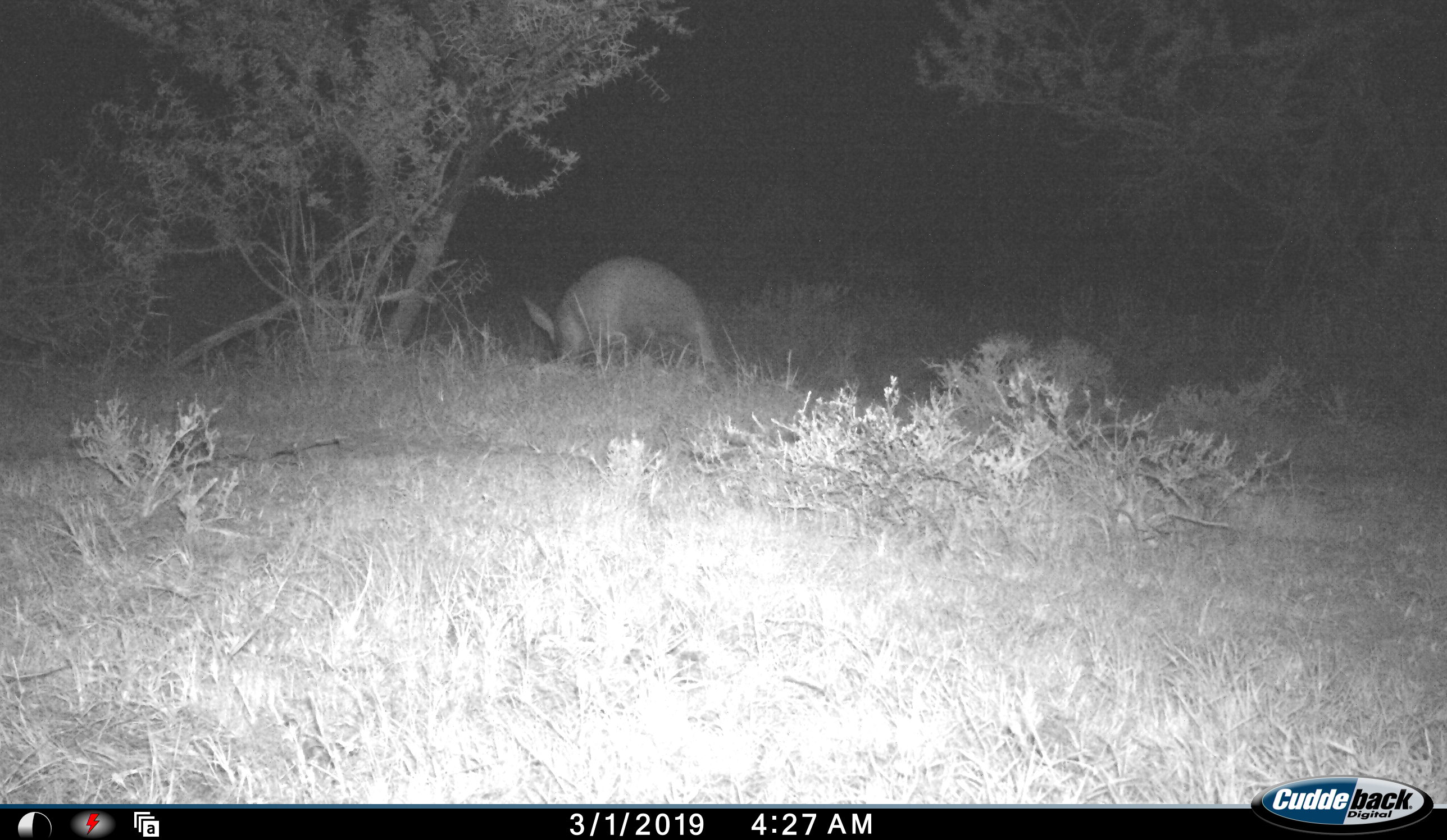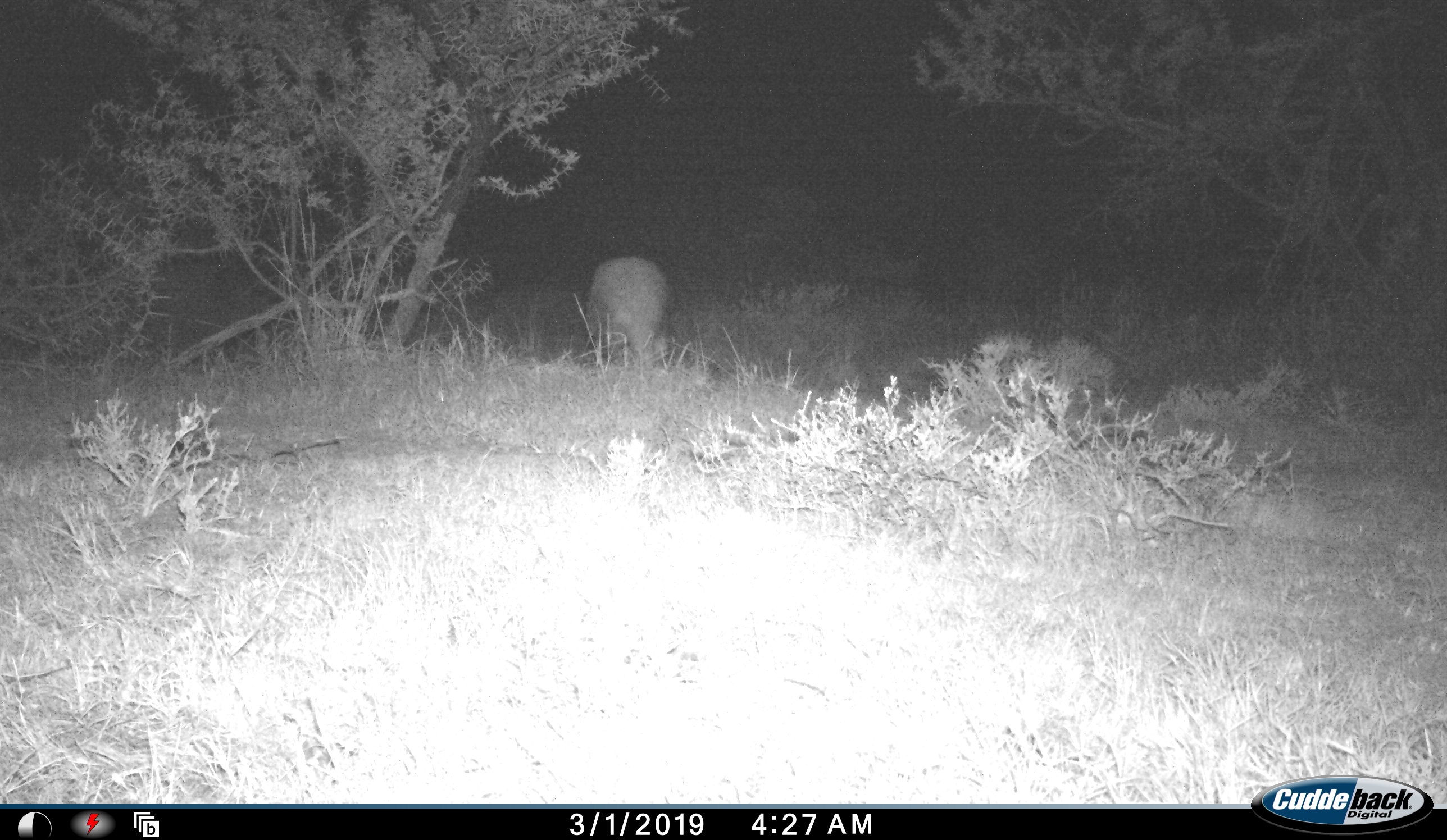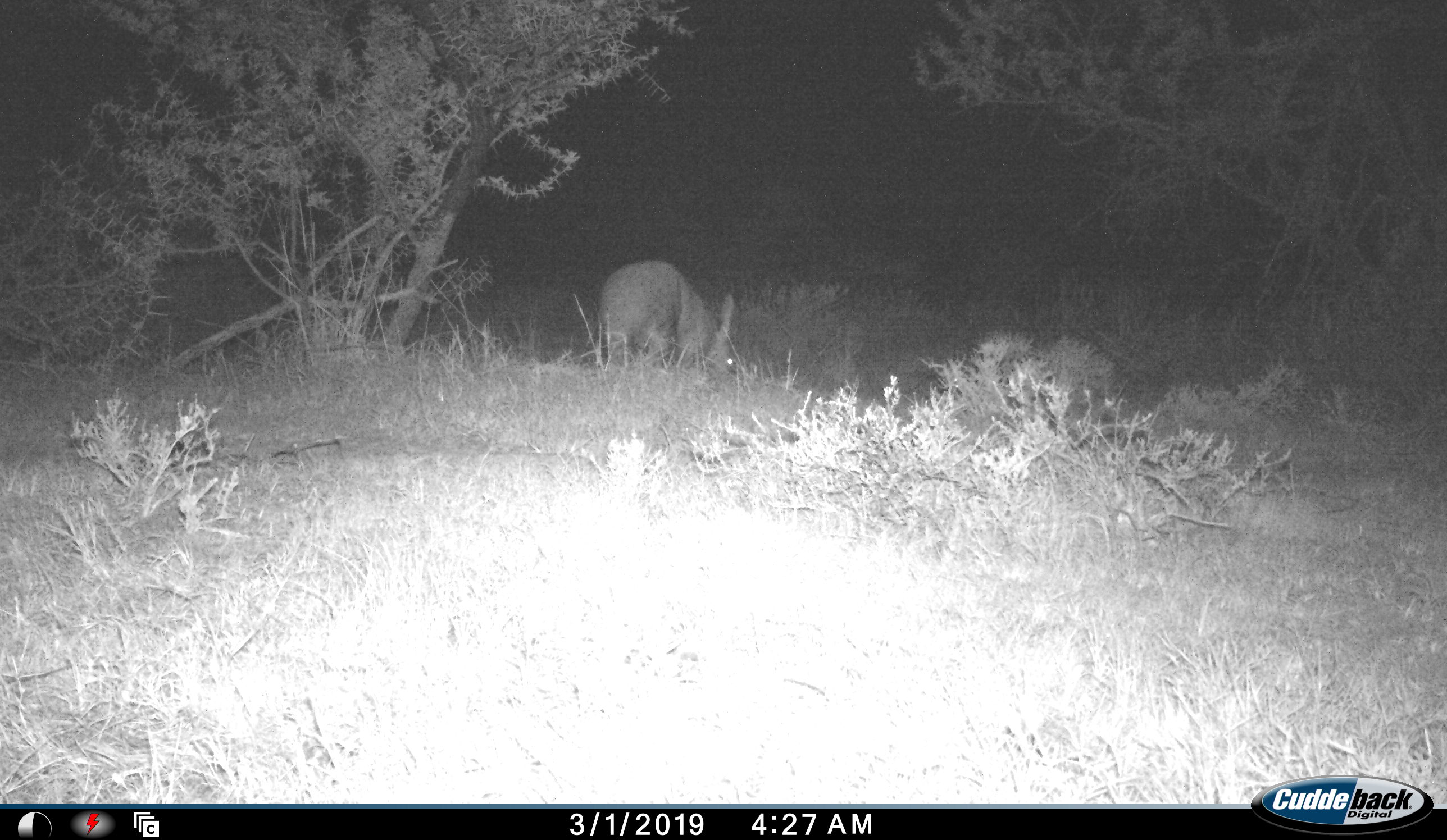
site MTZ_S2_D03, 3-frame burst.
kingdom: Animalia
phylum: Chordata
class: Mammalia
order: Tubulidentata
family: Orycteropodidae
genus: Orycteropus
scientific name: Orycteropus afer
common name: aardvark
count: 1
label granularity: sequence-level